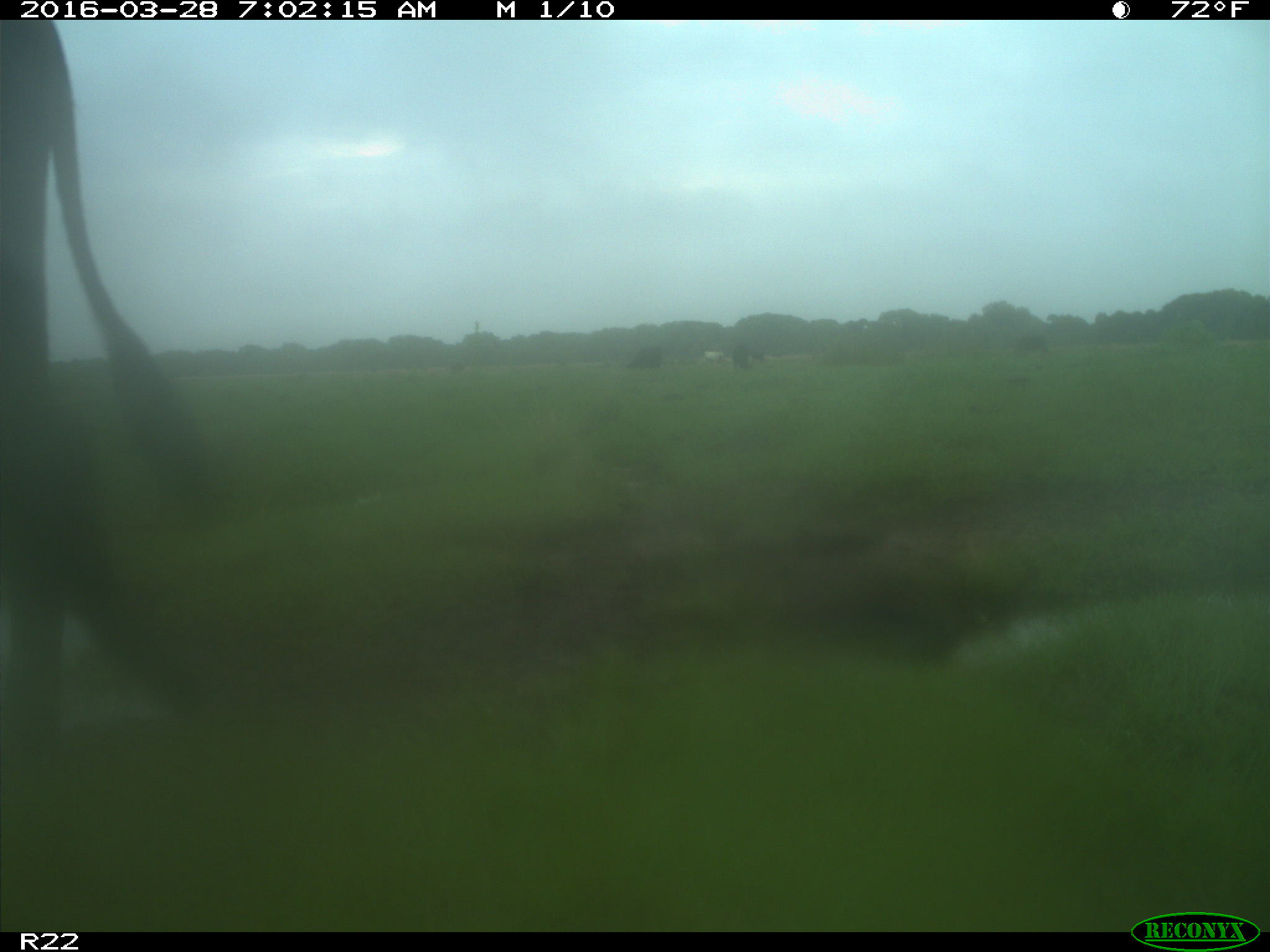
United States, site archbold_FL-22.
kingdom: Animalia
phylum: Chordata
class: Mammalia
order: Artiodactyla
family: Bovidae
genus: Bos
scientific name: Bos taurus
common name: domestic cow